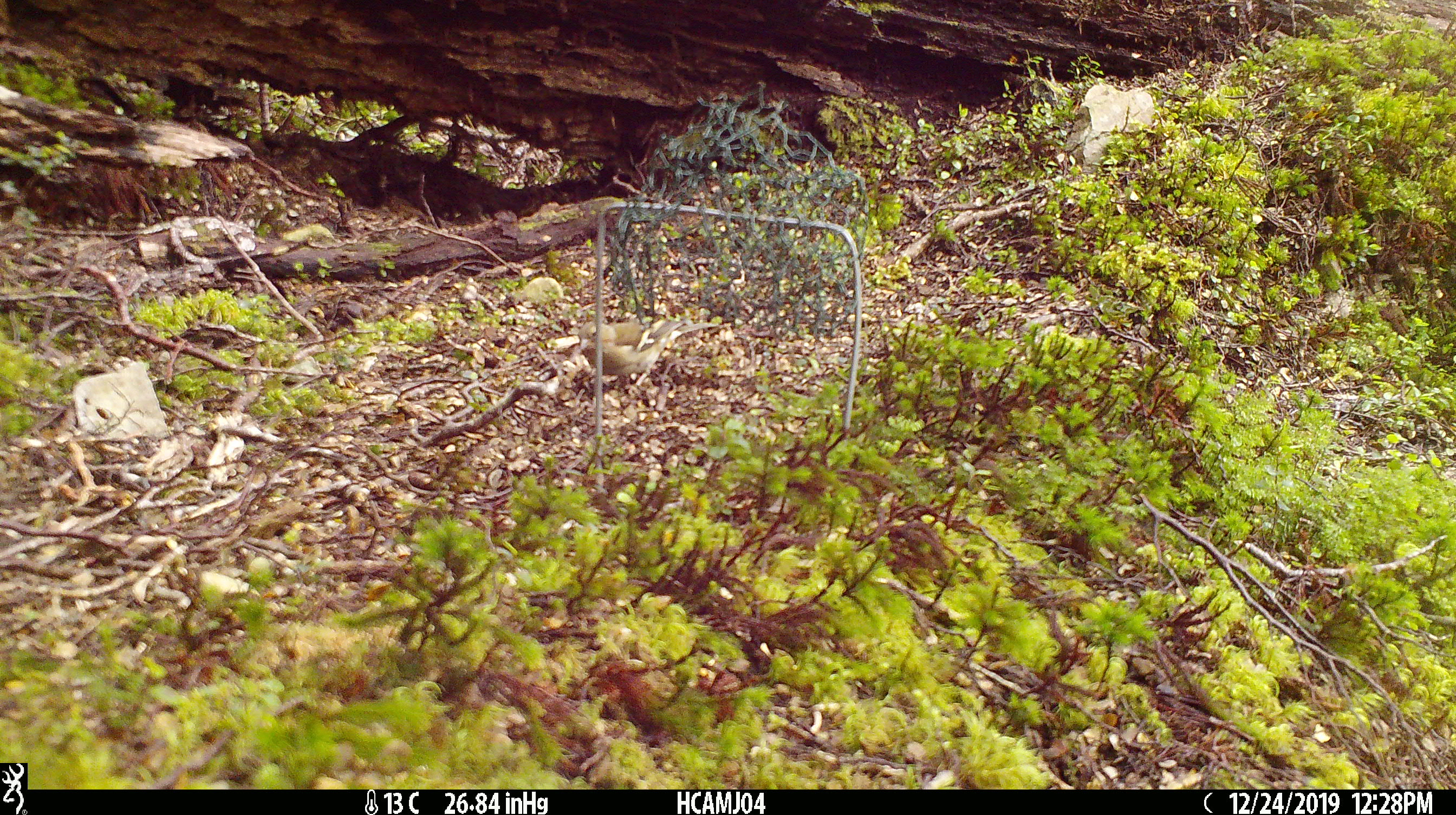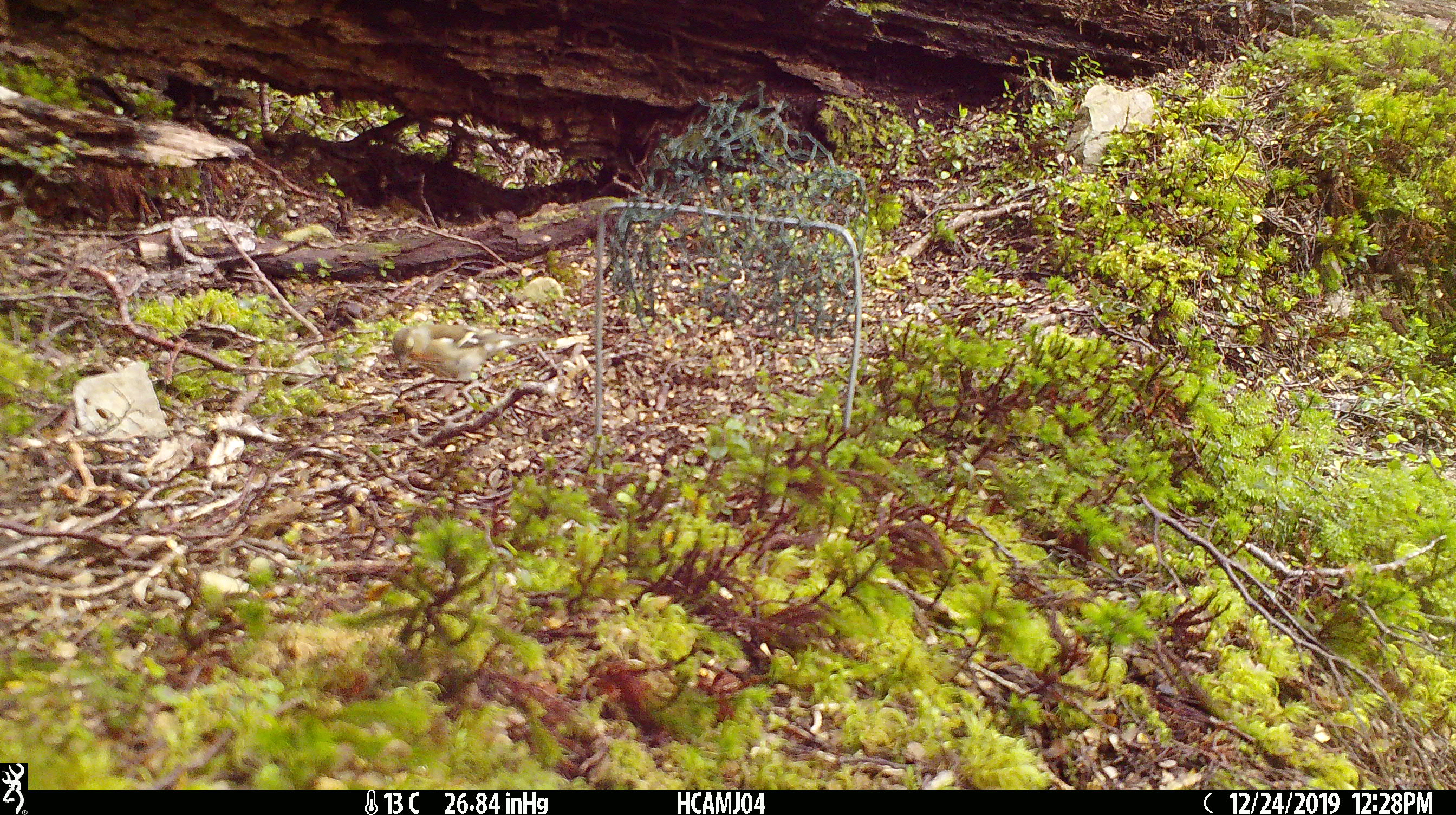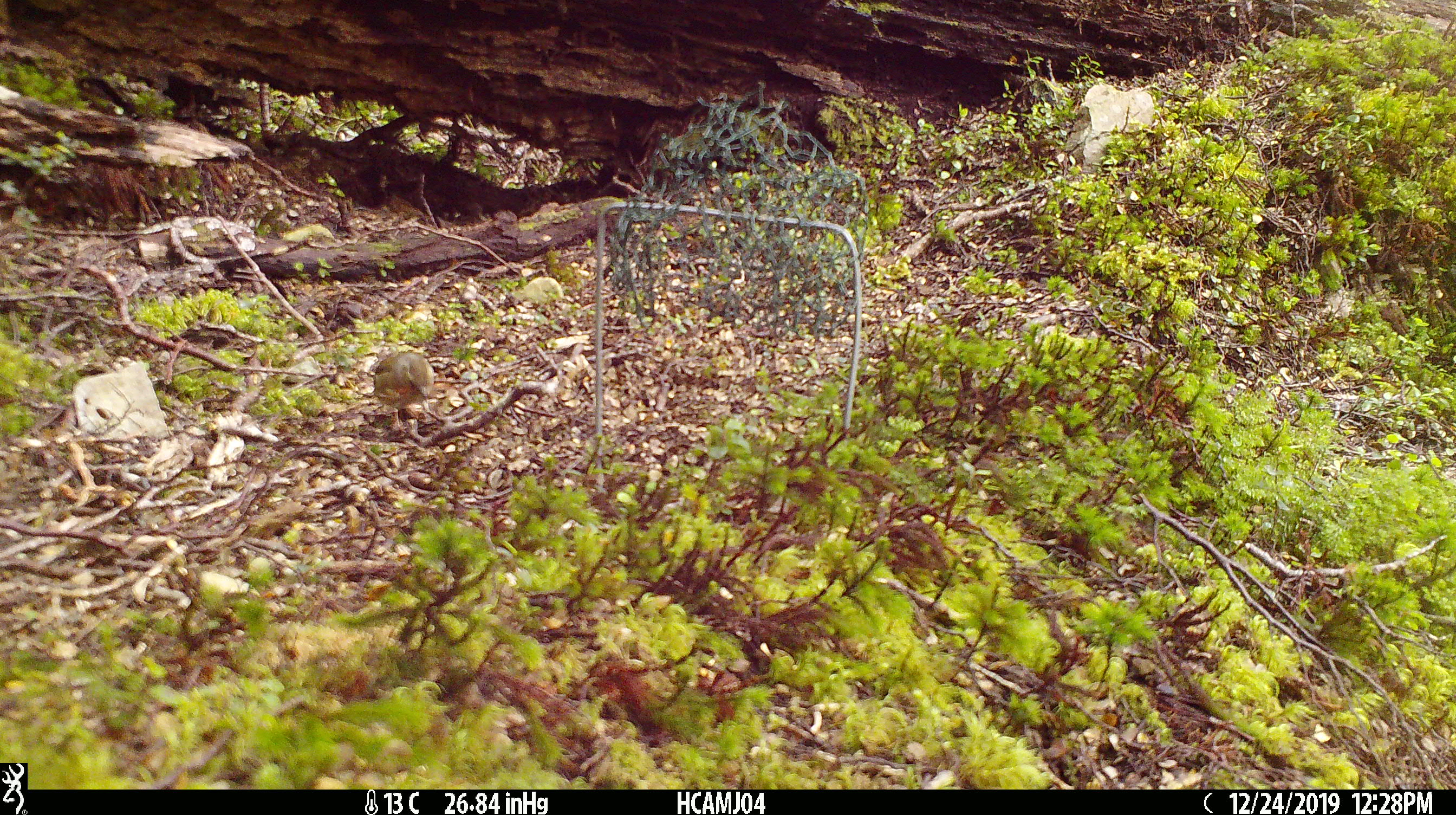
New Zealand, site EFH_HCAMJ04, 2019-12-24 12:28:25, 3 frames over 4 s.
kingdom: Animalia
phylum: Chordata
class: Aves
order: Passeriformes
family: Fringillidae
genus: Fringilla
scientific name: Fringilla coelebs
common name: common chaffinch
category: chaffinch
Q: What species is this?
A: Chaffinch (common chaffinch) (Fringilla coelebs).